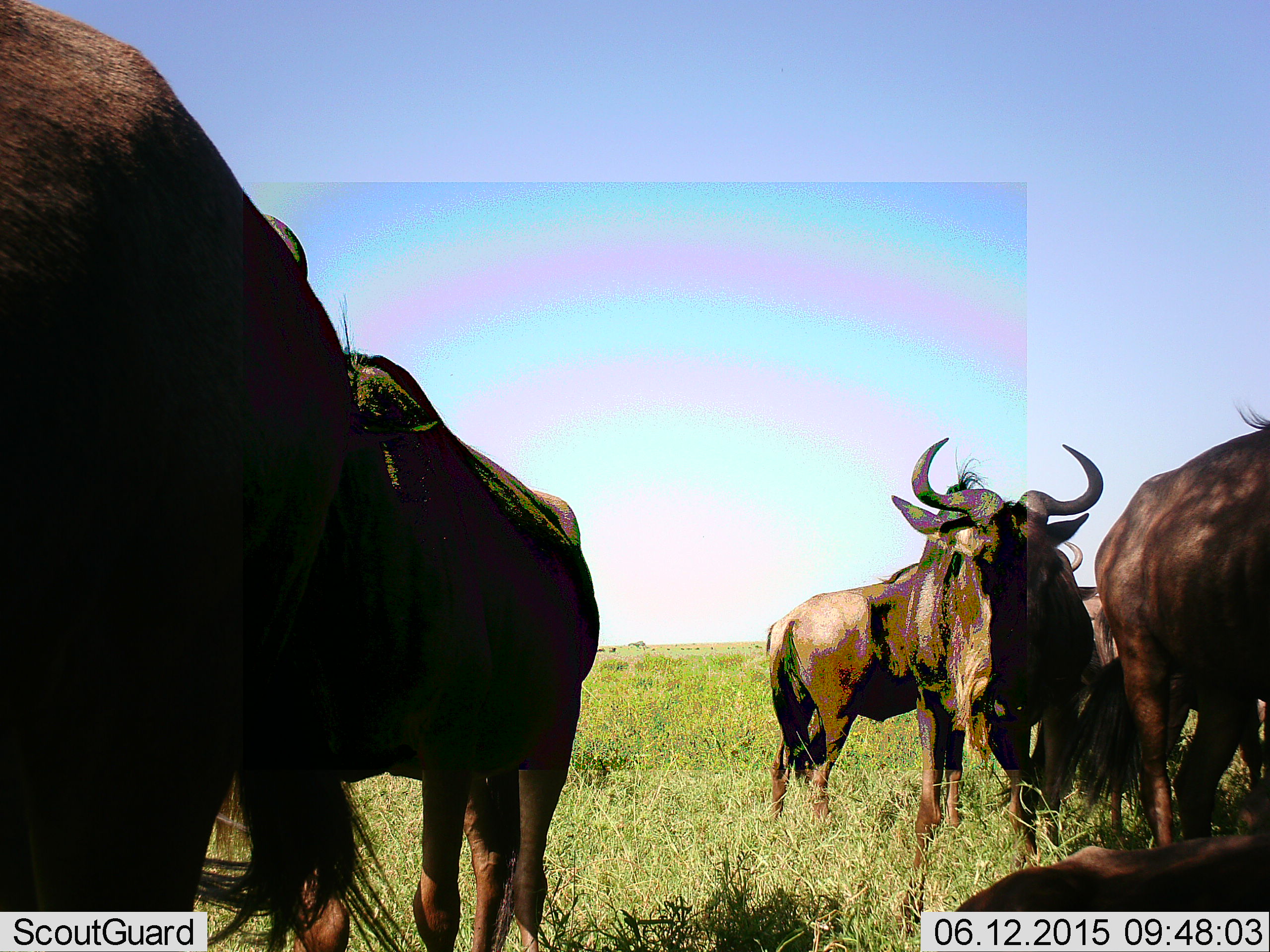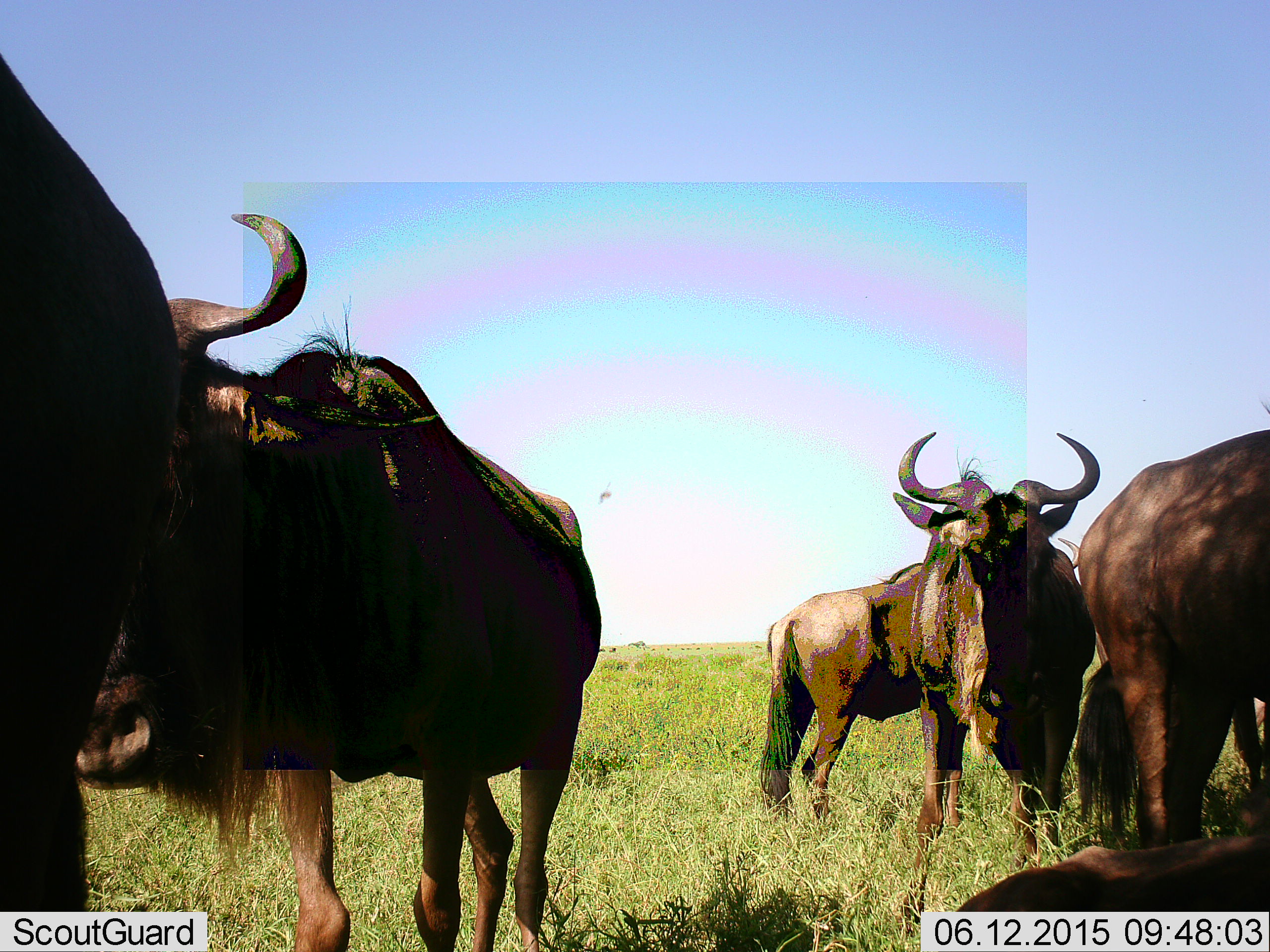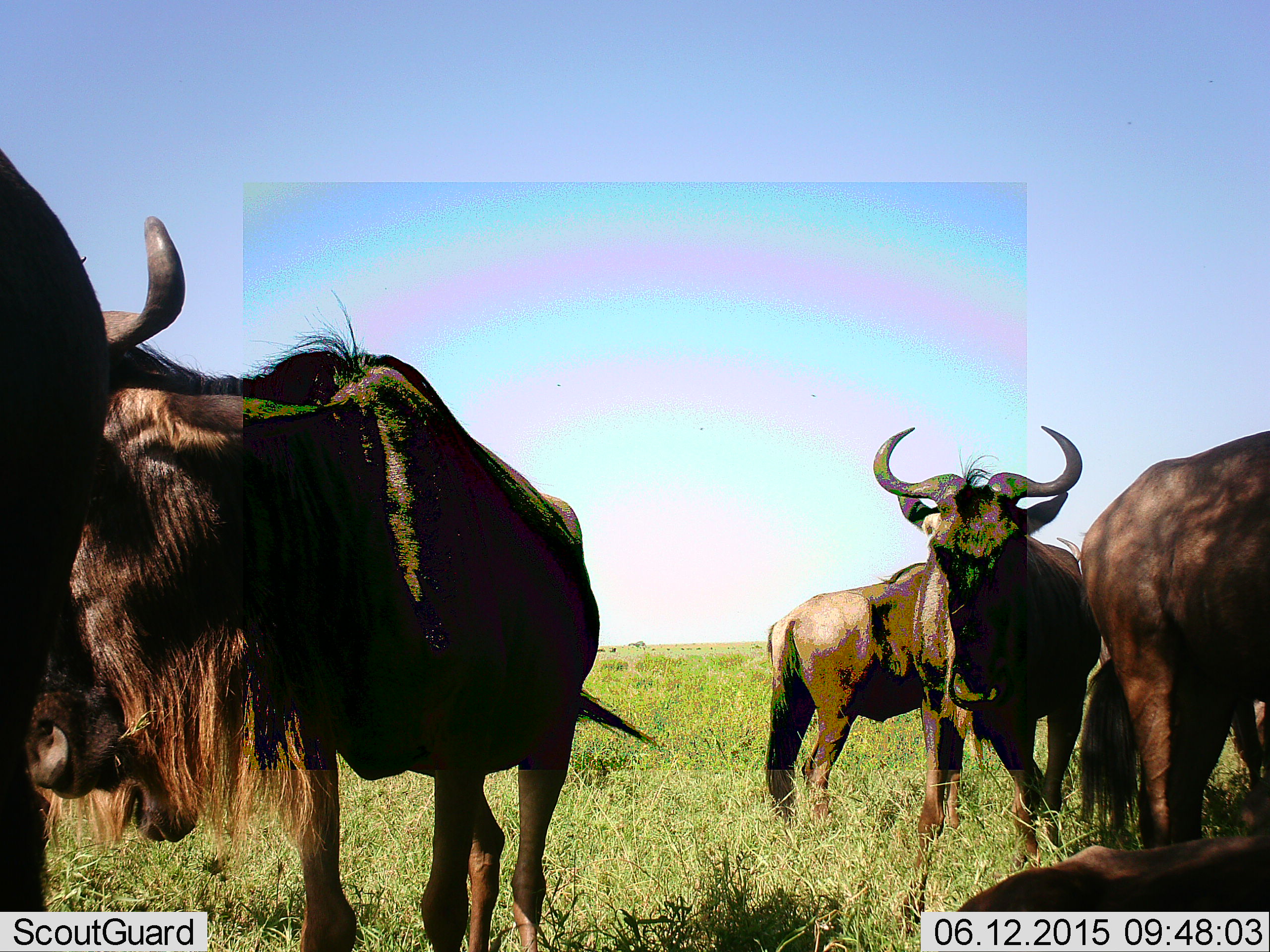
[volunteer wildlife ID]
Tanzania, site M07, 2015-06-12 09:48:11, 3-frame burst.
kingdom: Animalia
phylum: Chordata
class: Mammalia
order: Artiodactyla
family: Bovidae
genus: Connochaetes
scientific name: Connochaetes taurinus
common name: blue wildebeest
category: wildebeest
Wildebeest (blue wildebeest) (Connochaetes taurinus), count 6. Behavior (volunteer vote fractions): standing 100%, resting 73%, moving 9%, interacting 9%. Young present (vote fraction): 0%. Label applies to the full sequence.